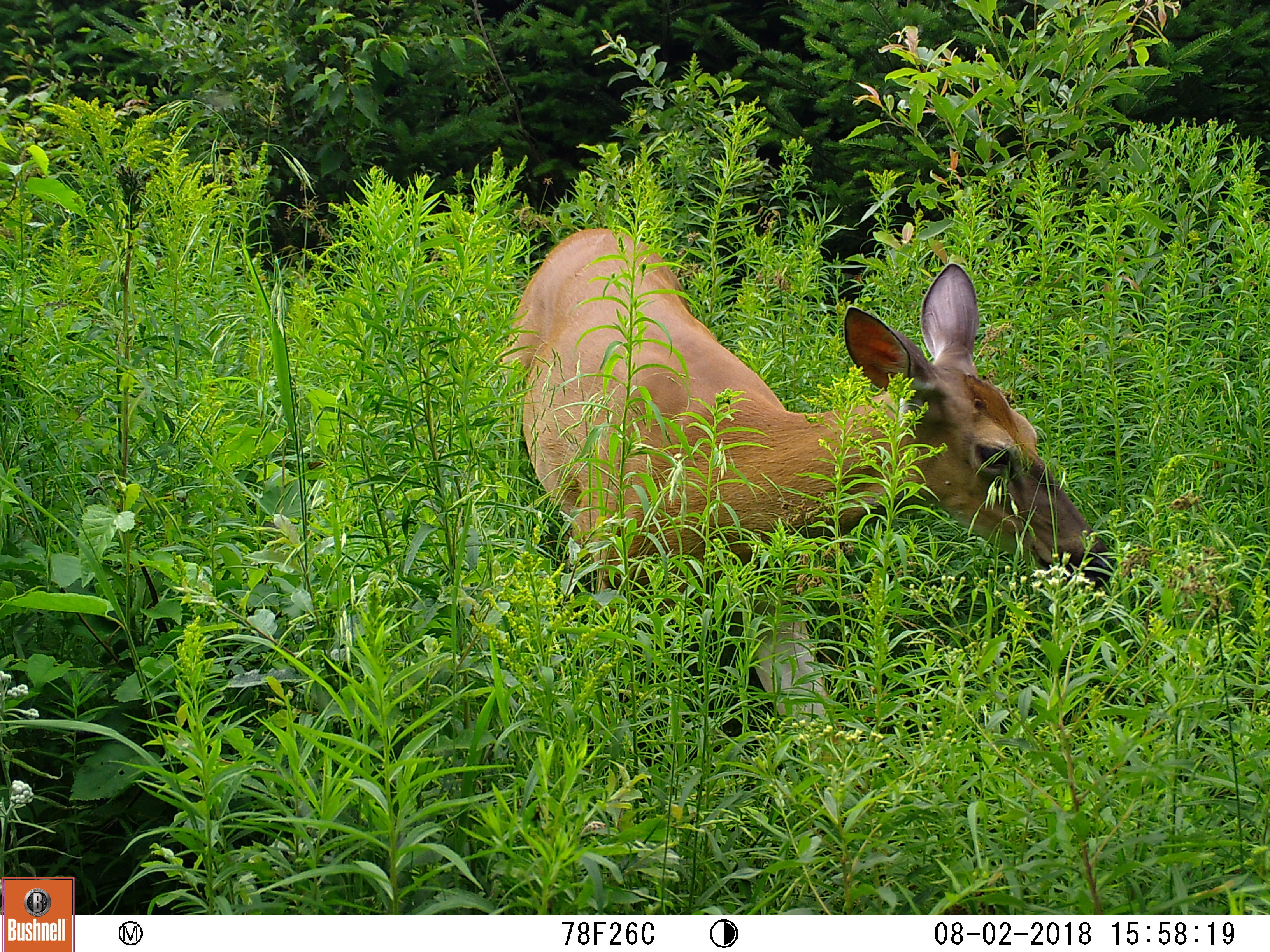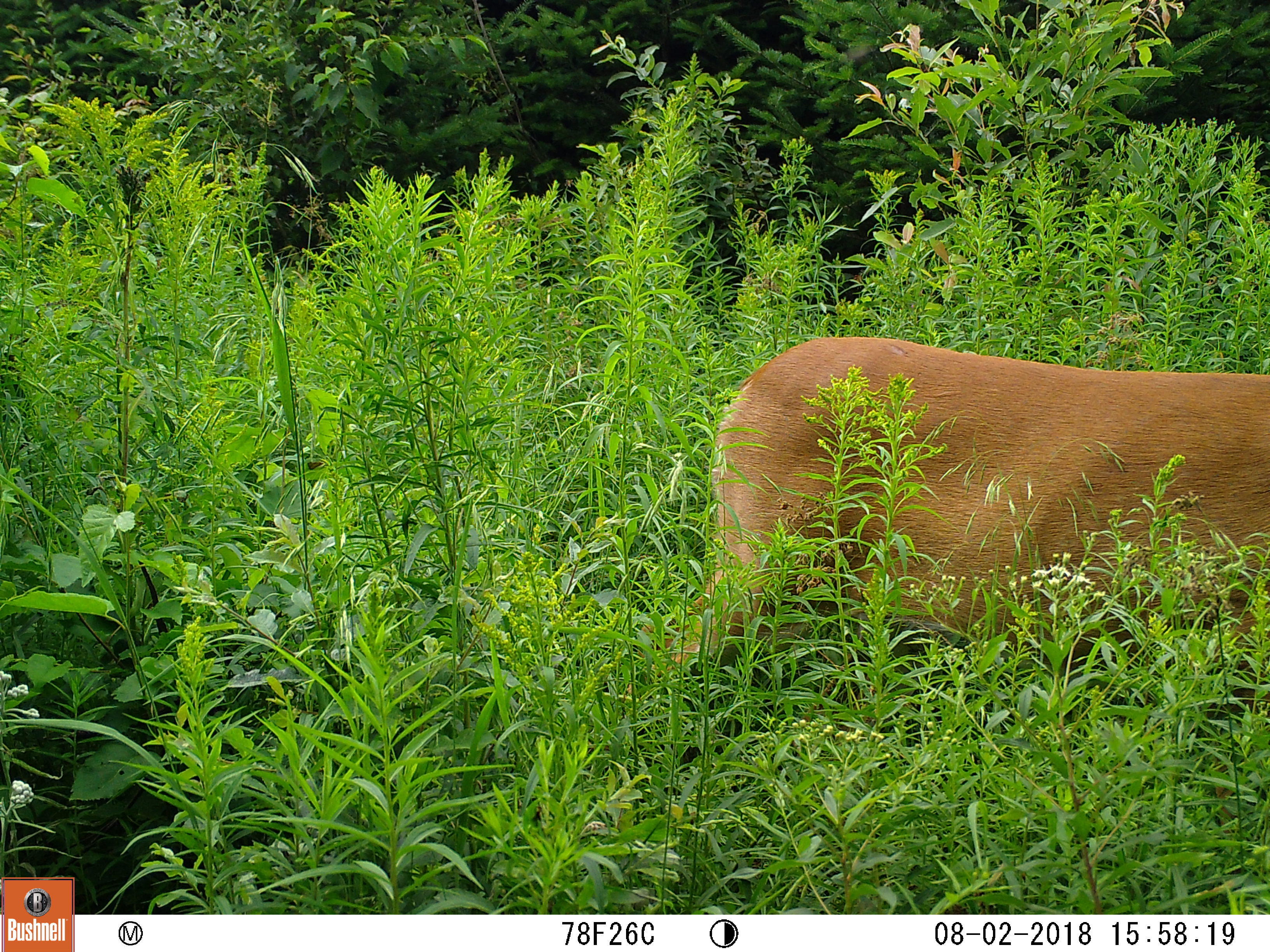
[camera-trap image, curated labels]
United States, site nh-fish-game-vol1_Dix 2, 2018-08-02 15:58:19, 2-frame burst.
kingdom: Animalia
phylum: Chordata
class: Mammalia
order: Artiodactyla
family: Cervidae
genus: Odocoileus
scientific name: Odocoileus virginianus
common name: white-tailed deer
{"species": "white-tailed deer (Odocoileus virginianus)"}